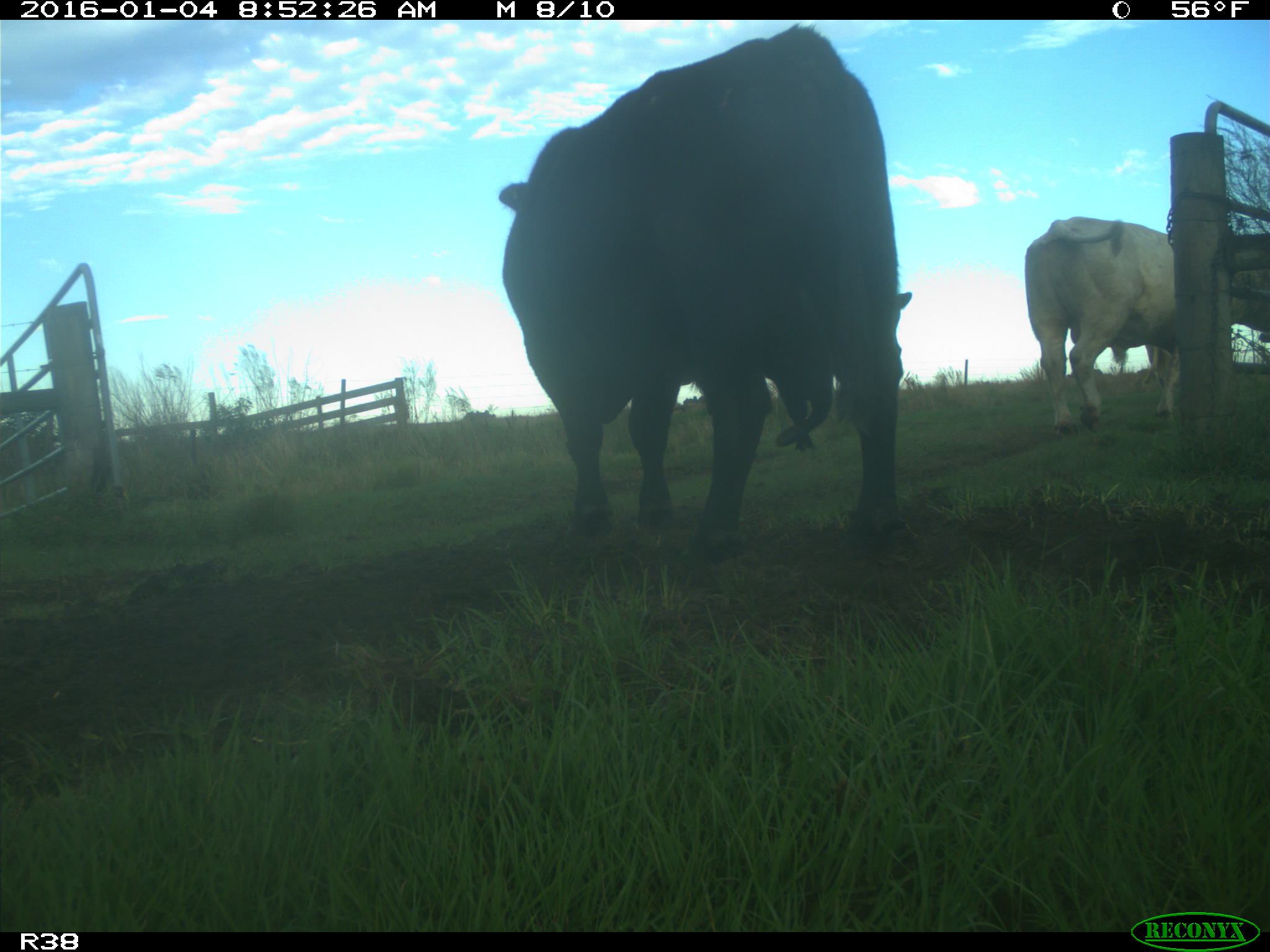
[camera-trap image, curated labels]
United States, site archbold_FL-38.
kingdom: Animalia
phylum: Chordata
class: Mammalia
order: Artiodactyla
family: Bovidae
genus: Bos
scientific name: Bos taurus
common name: domestic cow